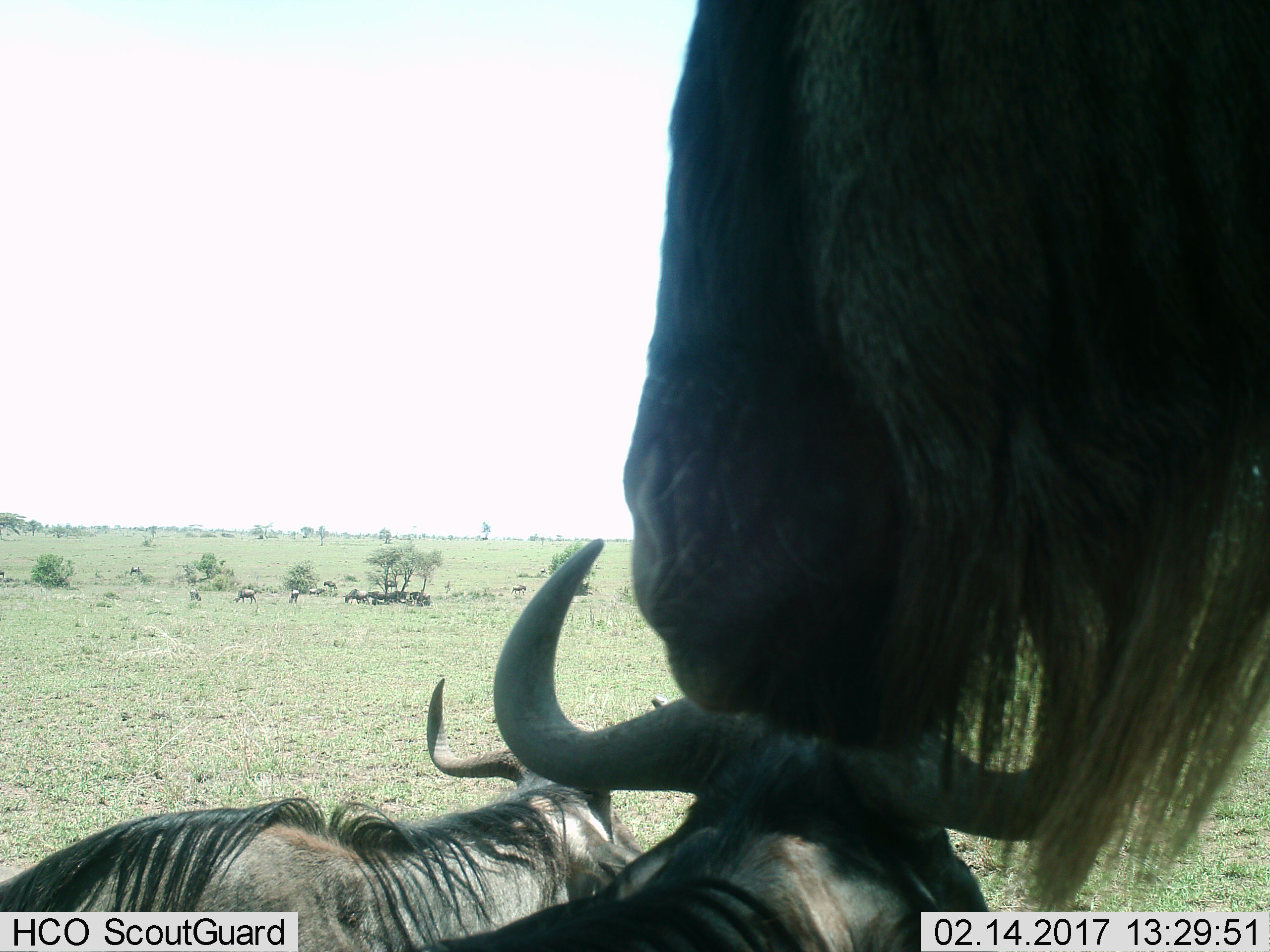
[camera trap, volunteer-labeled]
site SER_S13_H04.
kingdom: Animalia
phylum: Chordata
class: Mammalia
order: Artiodactyla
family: Bovidae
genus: Connochaetes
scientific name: Connochaetes taurinus taurinus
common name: blue wildebeest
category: wildebeestblue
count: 11-50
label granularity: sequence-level